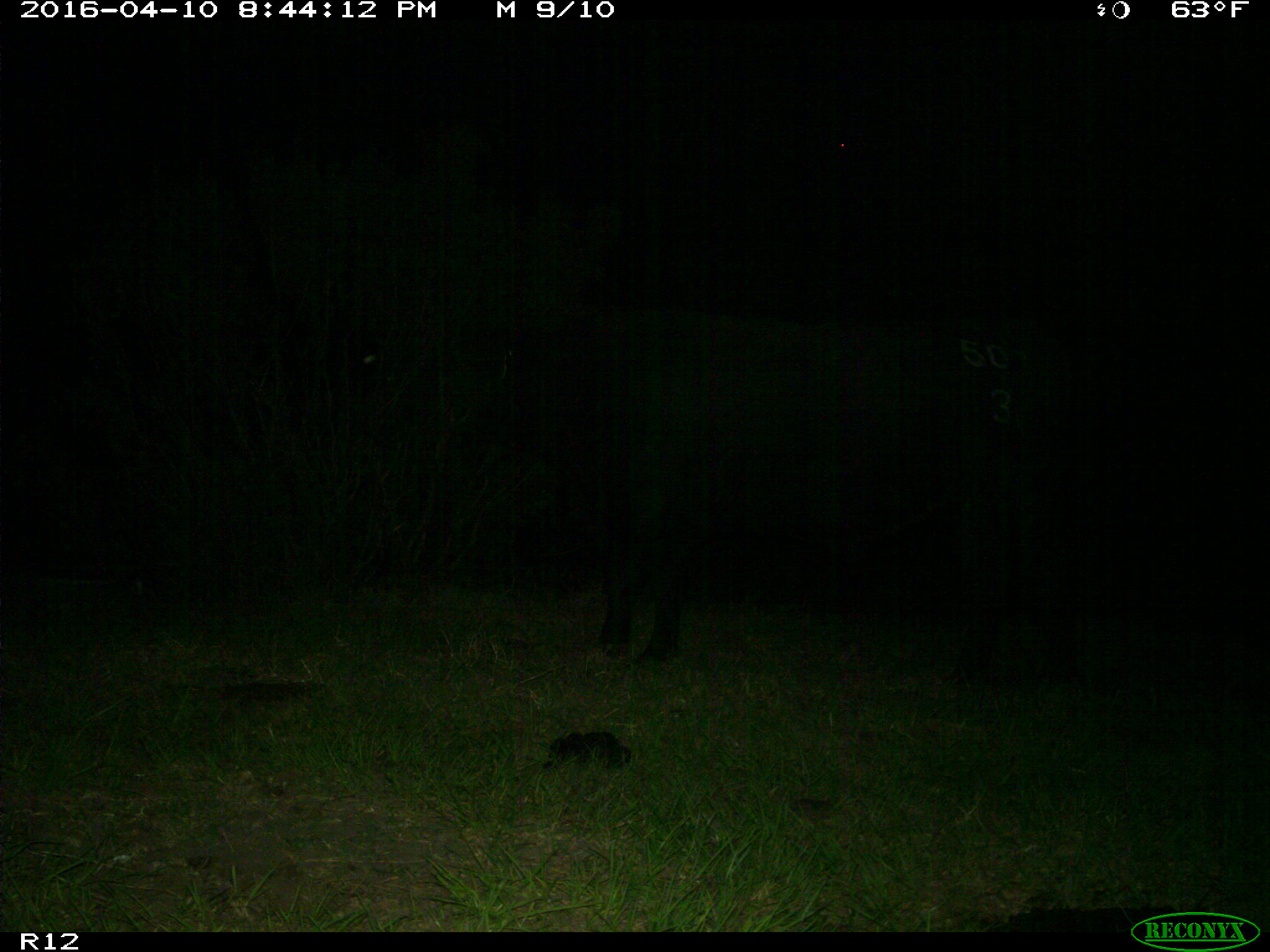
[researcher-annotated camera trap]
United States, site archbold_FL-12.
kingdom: Animalia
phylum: Chordata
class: Mammalia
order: Artiodactyla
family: Bovidae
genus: Bos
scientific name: Bos taurus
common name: domestic cow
Bos taurus (domestic cow).